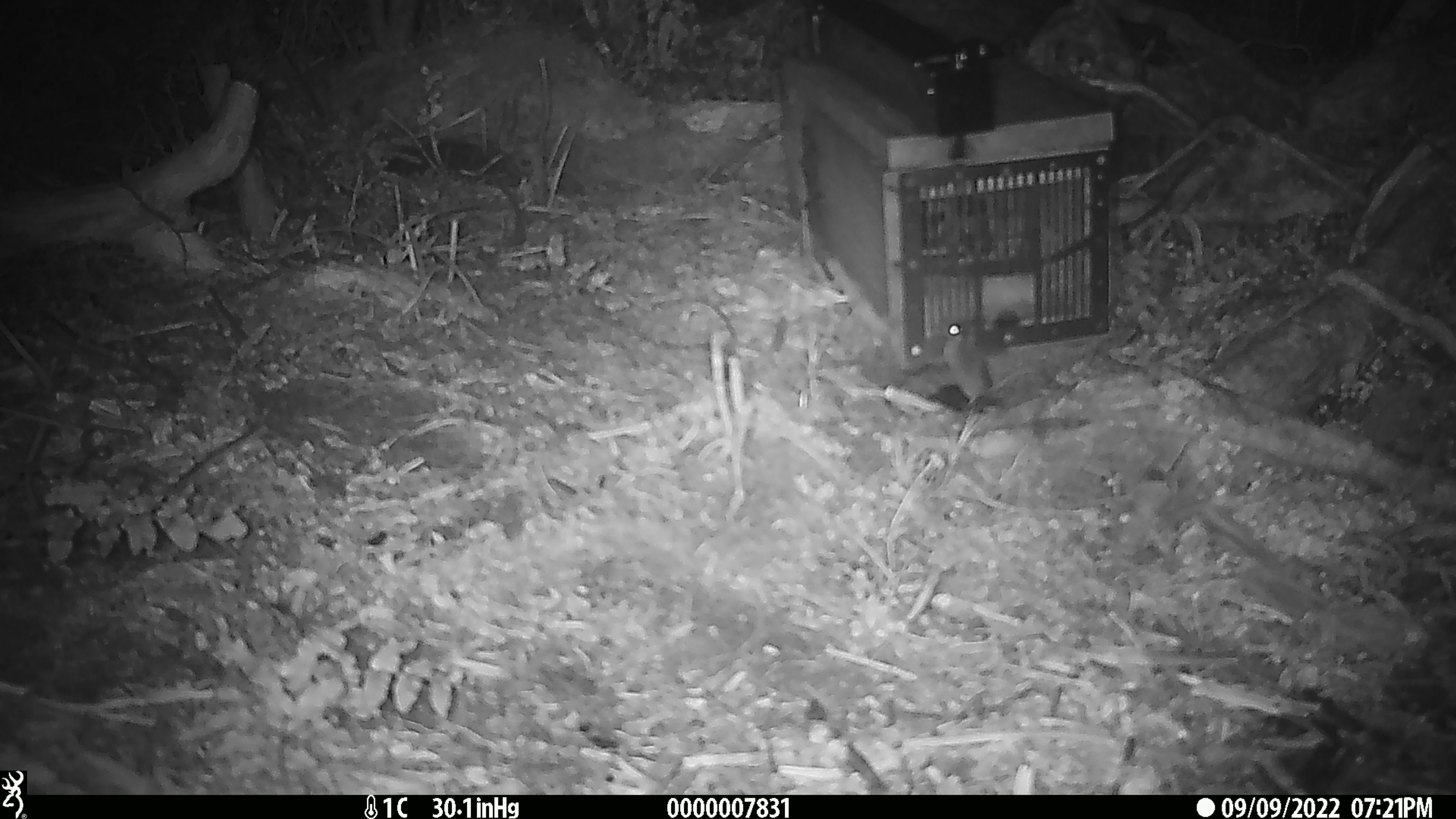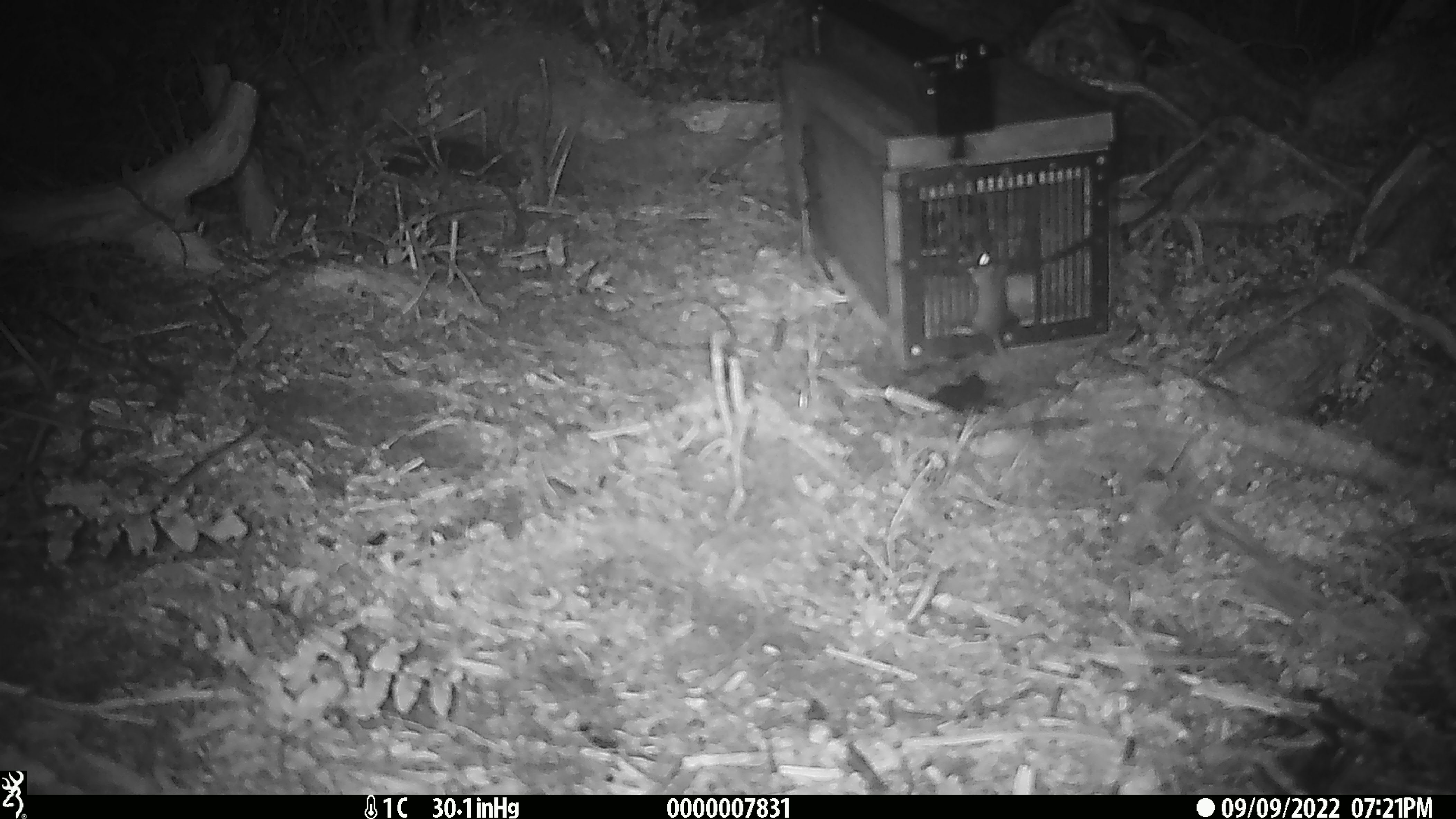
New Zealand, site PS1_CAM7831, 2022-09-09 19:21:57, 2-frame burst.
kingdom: Animalia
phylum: Chordata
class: Mammalia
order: Rodentia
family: Muridae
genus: Mus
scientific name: Mus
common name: mouse